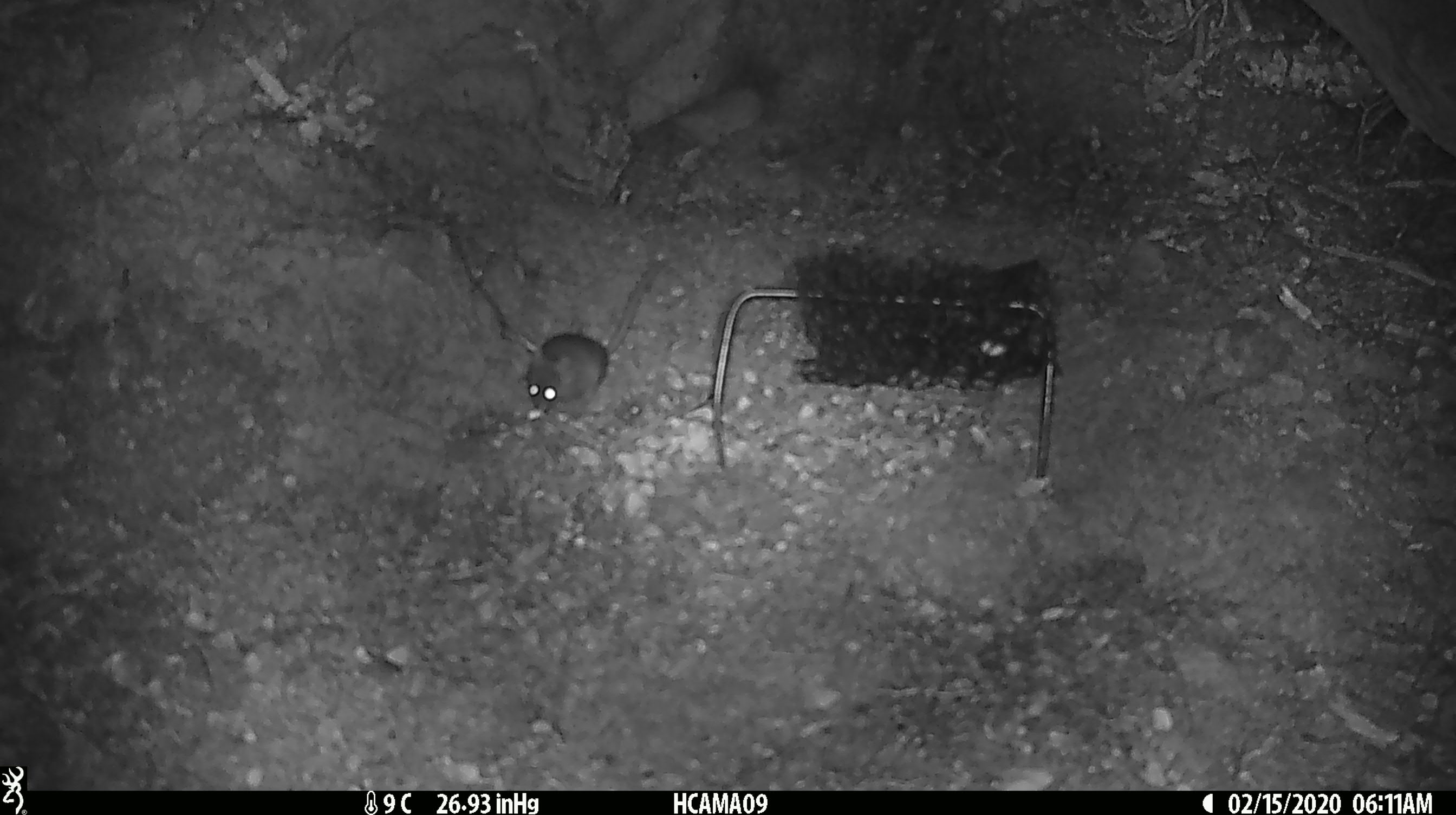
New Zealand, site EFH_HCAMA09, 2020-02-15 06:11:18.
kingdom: Animalia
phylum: Chordata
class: Mammalia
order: Rodentia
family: Muridae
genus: Mus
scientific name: Mus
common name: mouse